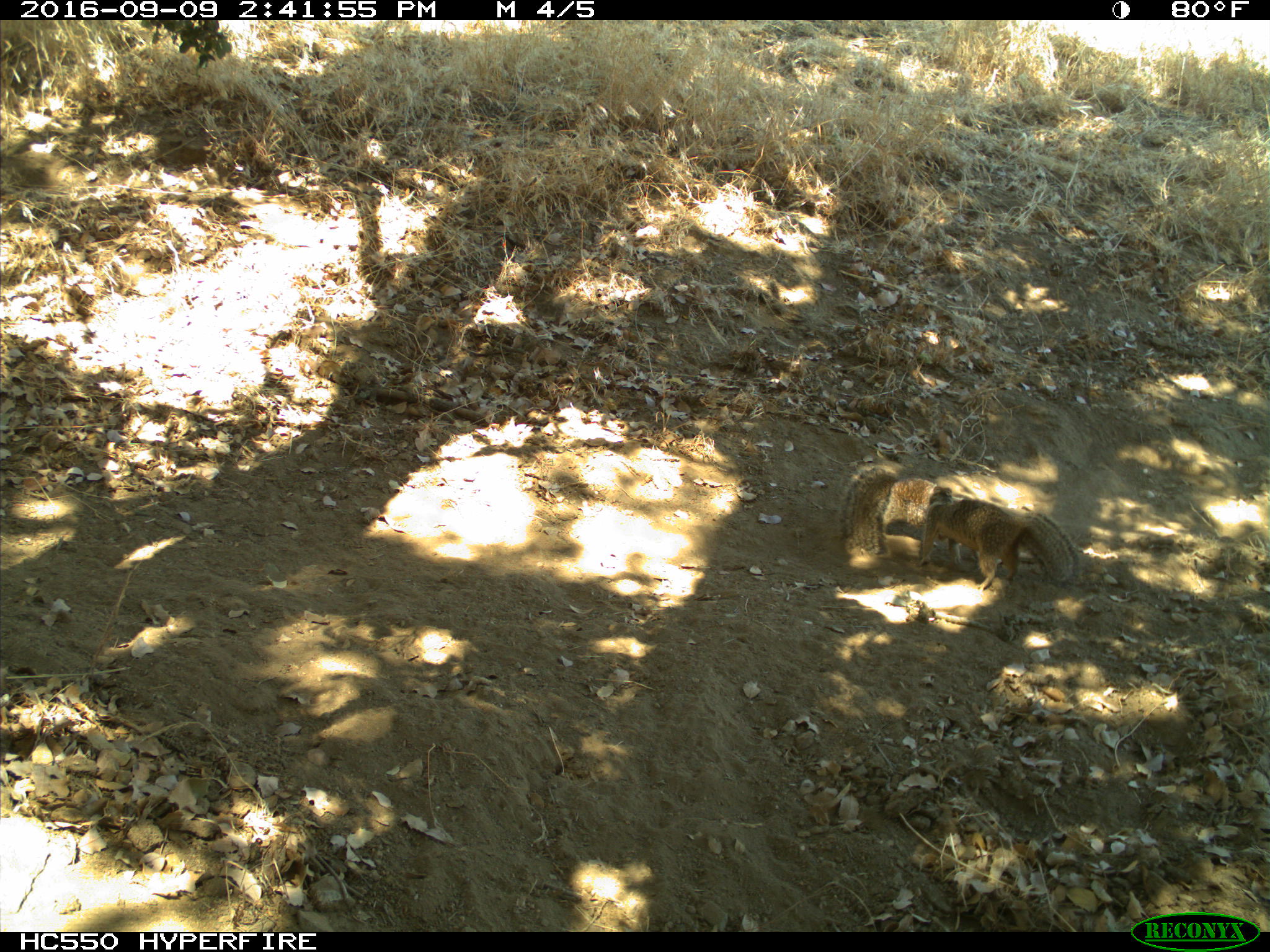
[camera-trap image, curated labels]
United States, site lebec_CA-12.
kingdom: Animalia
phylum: Chordata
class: Mammalia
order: Rodentia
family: Sciuridae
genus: Otospermophilus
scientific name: Otospermophilus beecheyi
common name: california ground squirrel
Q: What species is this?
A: Otospermophilus beecheyi (california ground squirrel).